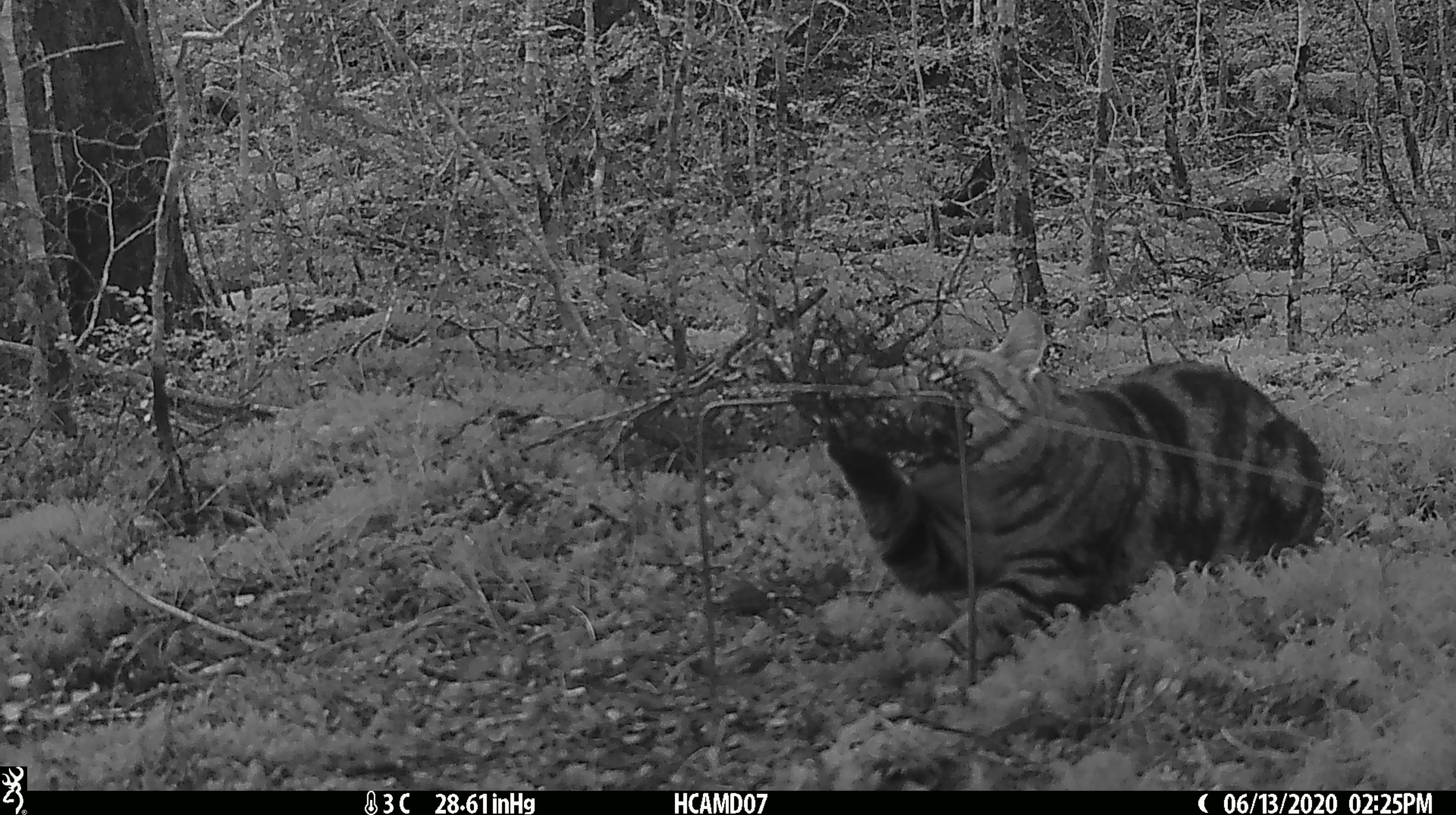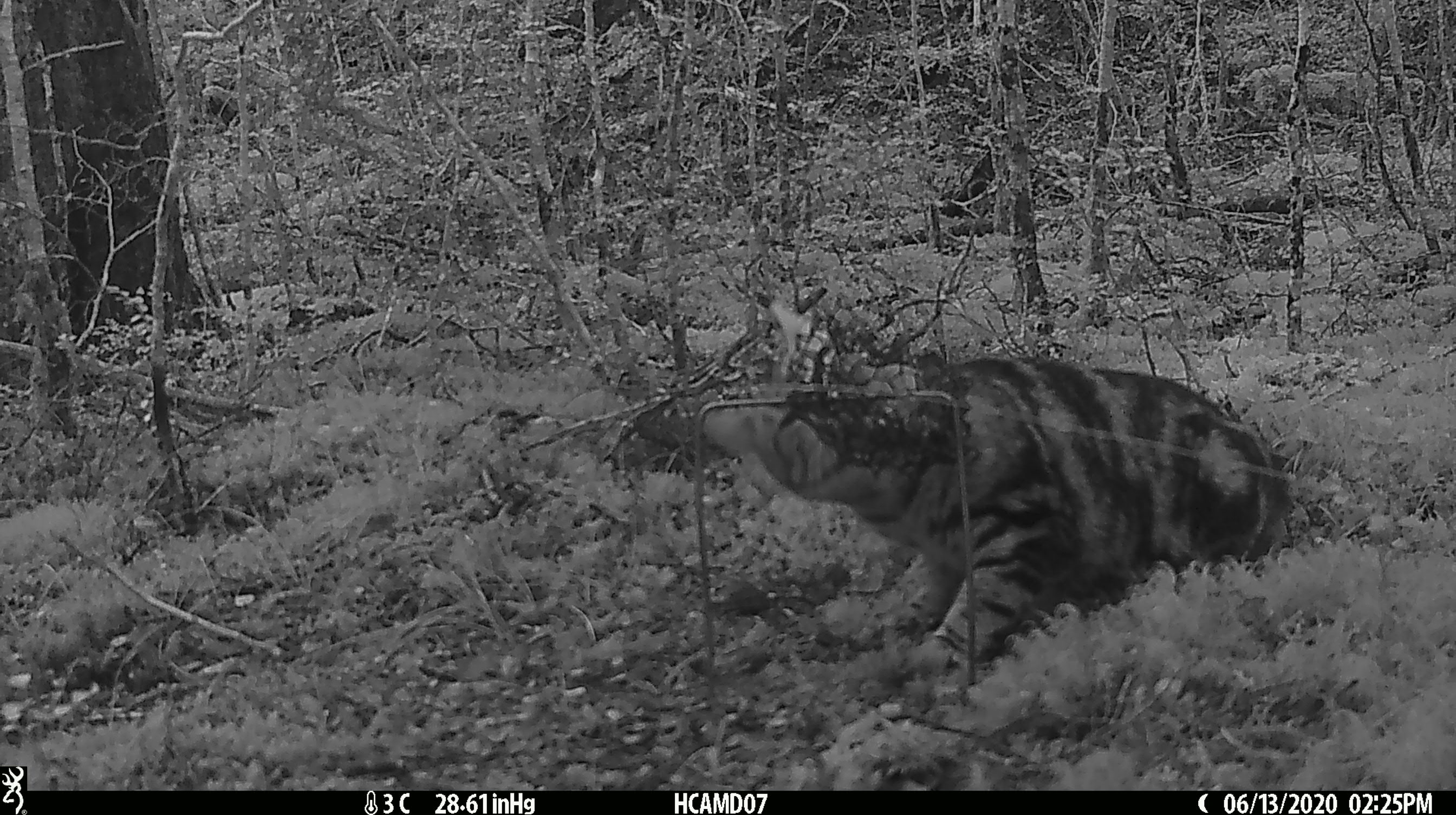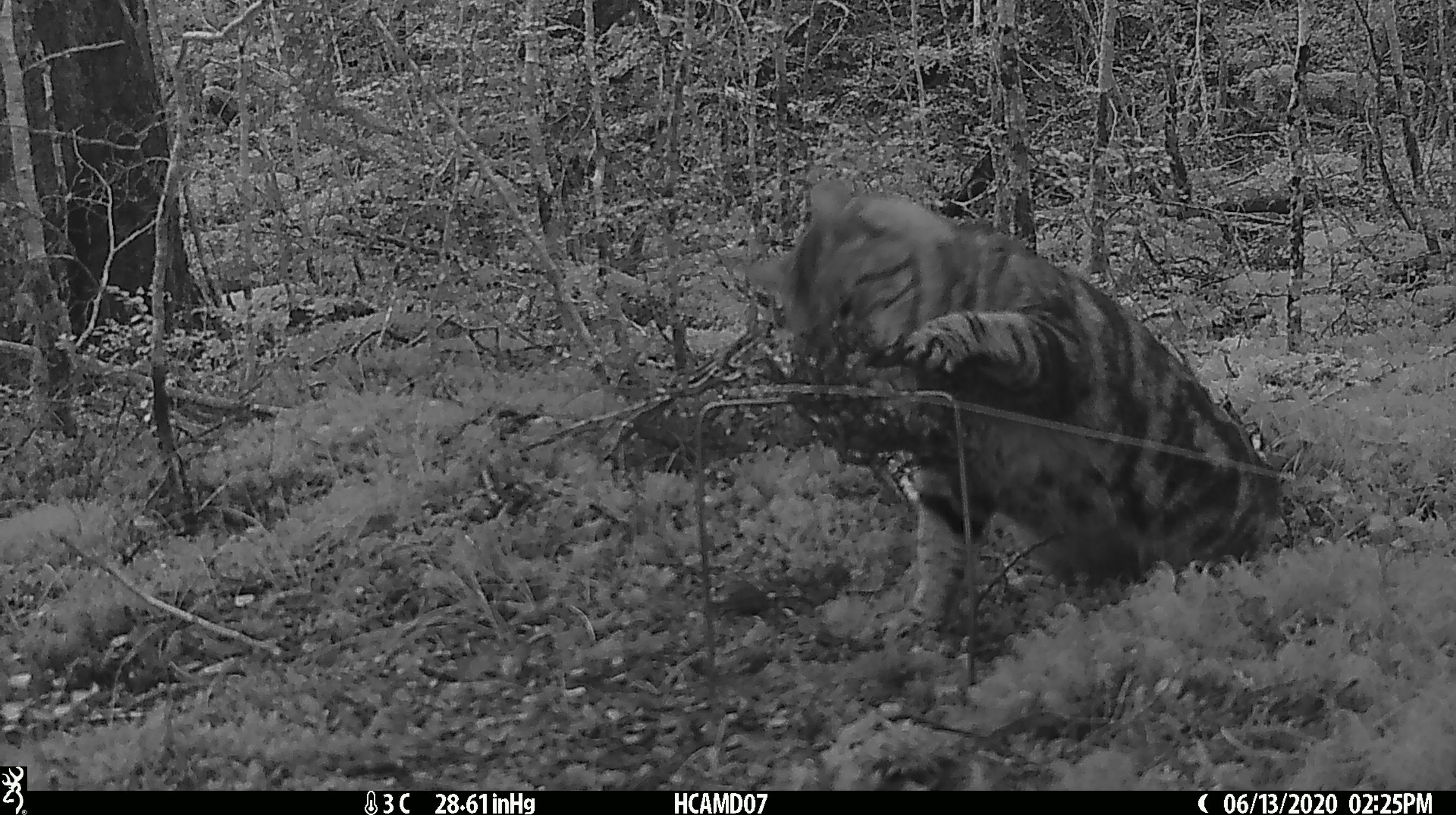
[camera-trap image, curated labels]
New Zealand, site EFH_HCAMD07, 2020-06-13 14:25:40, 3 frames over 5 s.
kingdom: Animalia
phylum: Chordata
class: Mammalia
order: Carnivora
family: Felidae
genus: Felis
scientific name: Felis catus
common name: domestic cat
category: cat